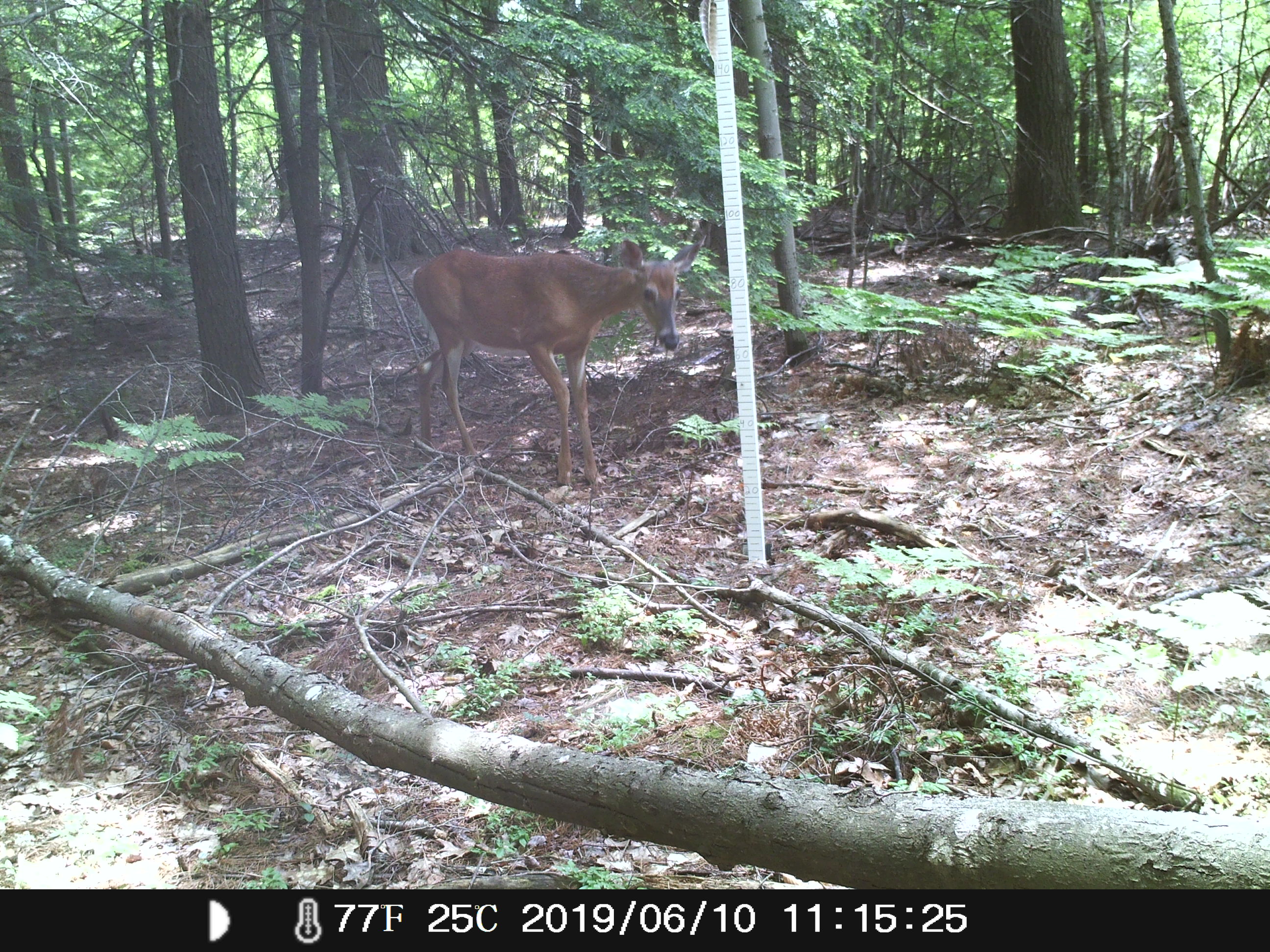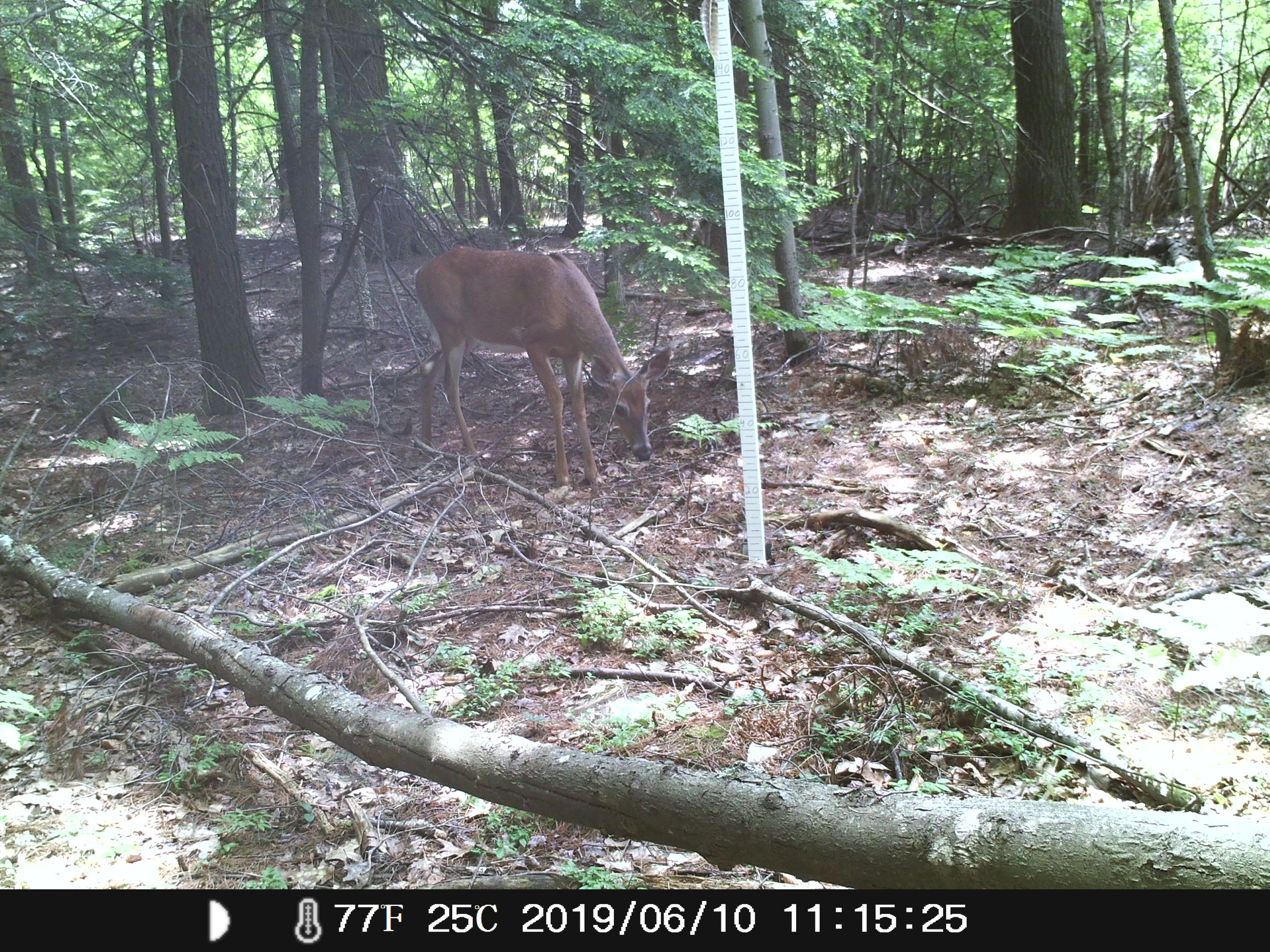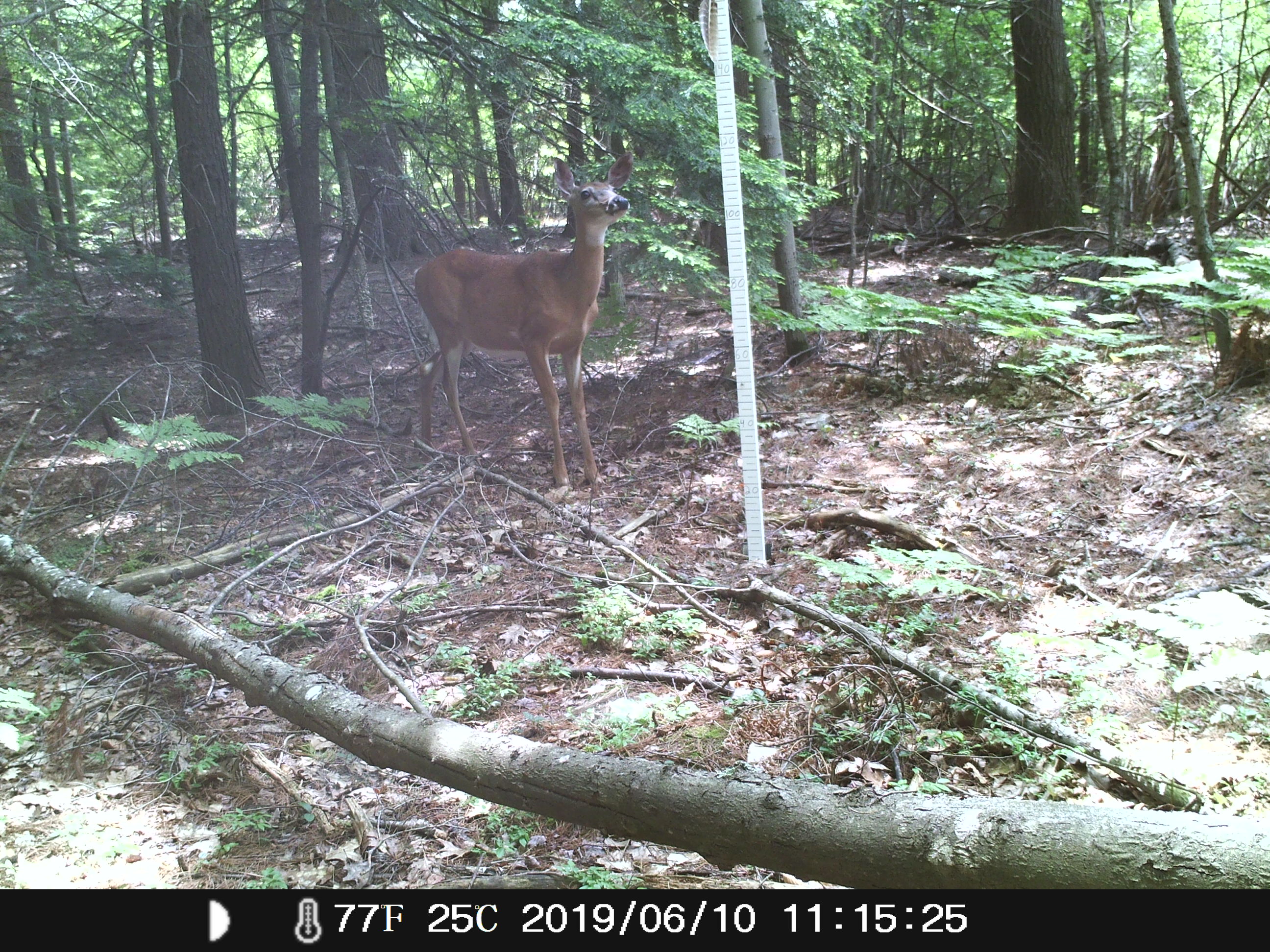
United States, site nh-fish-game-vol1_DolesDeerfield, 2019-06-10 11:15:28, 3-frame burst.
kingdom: Animalia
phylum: Chordata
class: Mammalia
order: Artiodactyla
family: Cervidae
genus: Odocoileus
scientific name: Odocoileus virginianus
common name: white-tailed deer